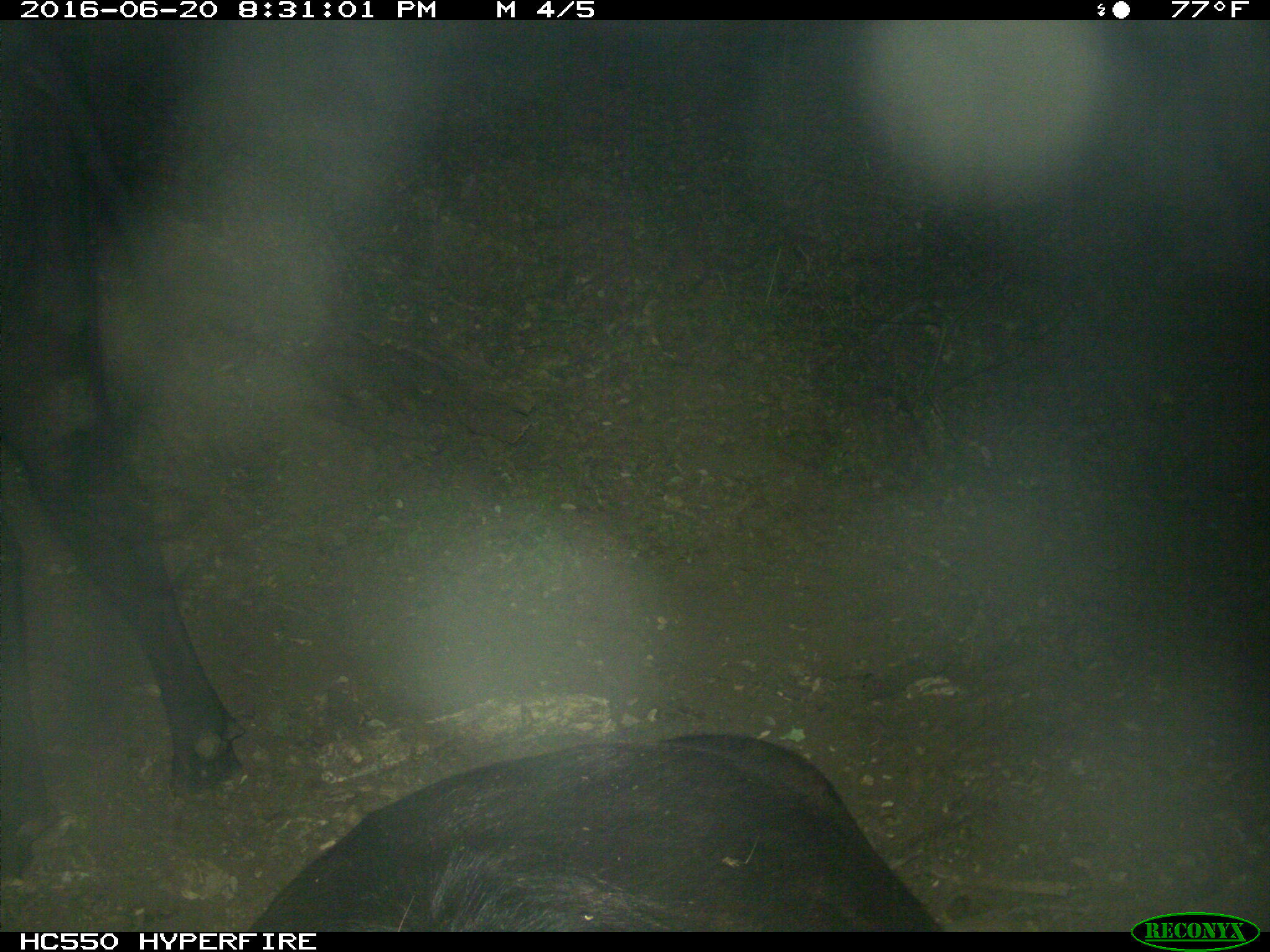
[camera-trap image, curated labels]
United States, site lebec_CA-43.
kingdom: Animalia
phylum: Chordata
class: Mammalia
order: Artiodactyla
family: Bovidae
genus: Bos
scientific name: Bos taurus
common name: domestic cow